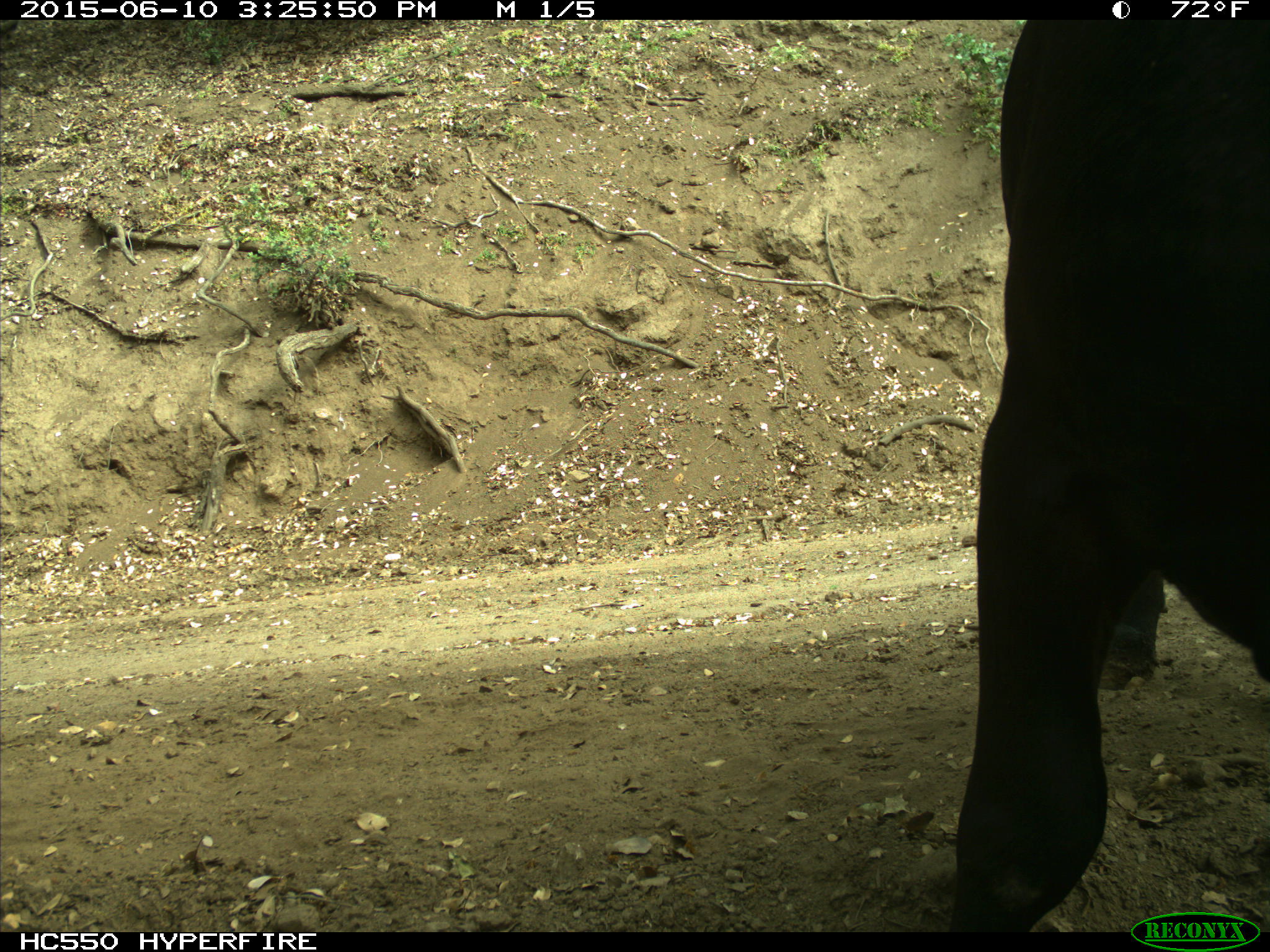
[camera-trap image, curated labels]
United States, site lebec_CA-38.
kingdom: Animalia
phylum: Chordata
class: Mammalia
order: Artiodactyla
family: Bovidae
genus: Bos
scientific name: Bos taurus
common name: domestic cow